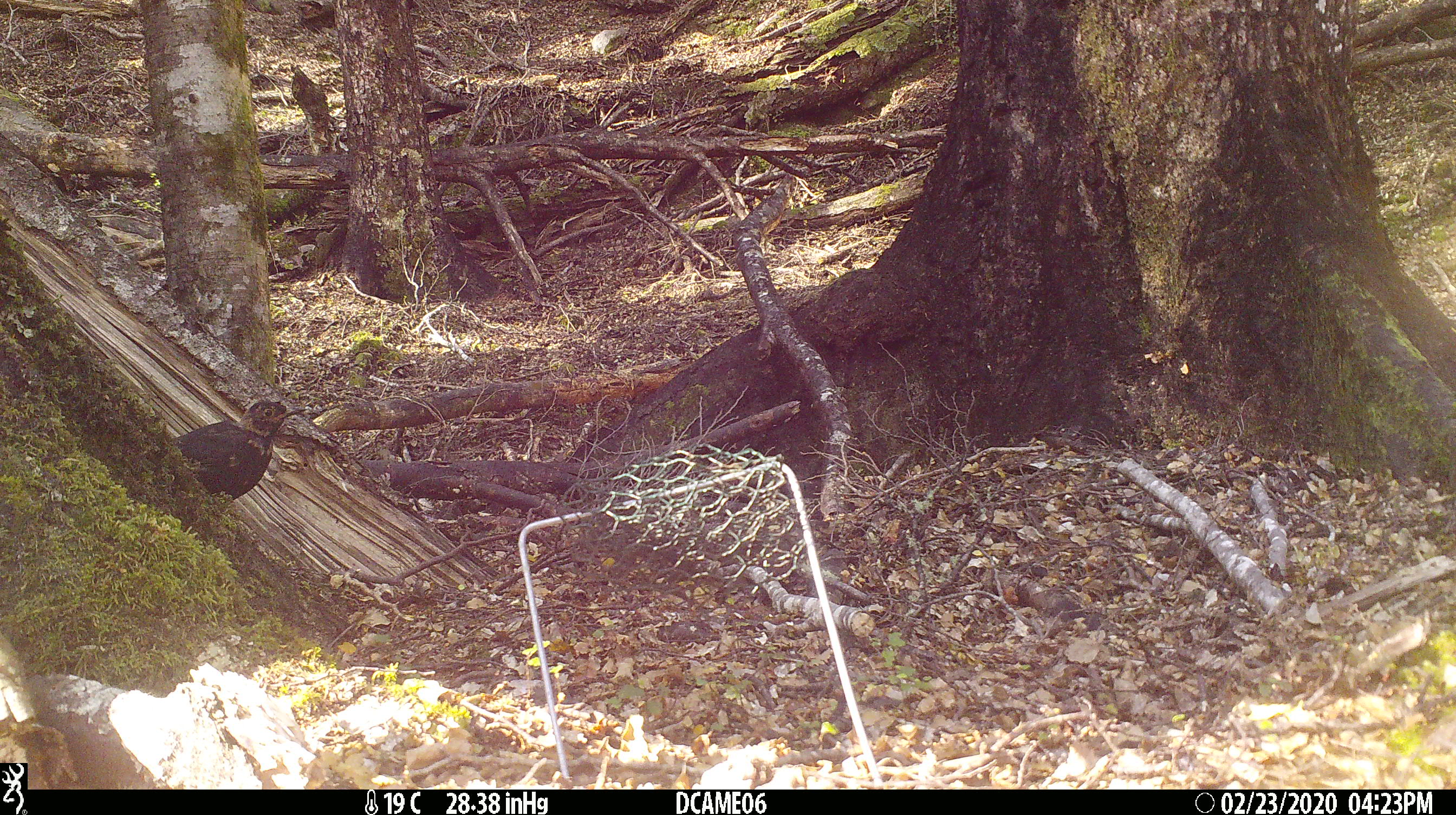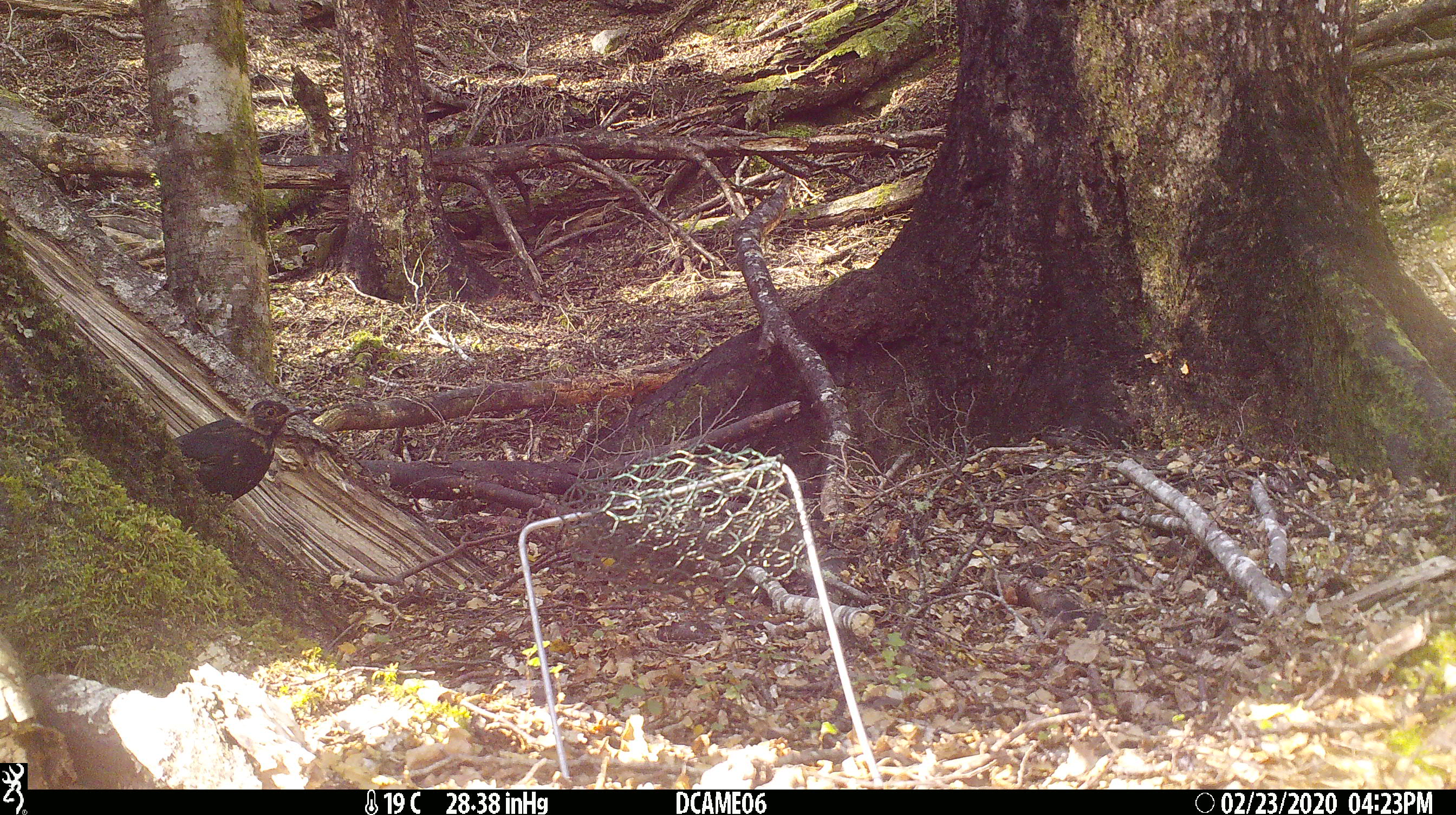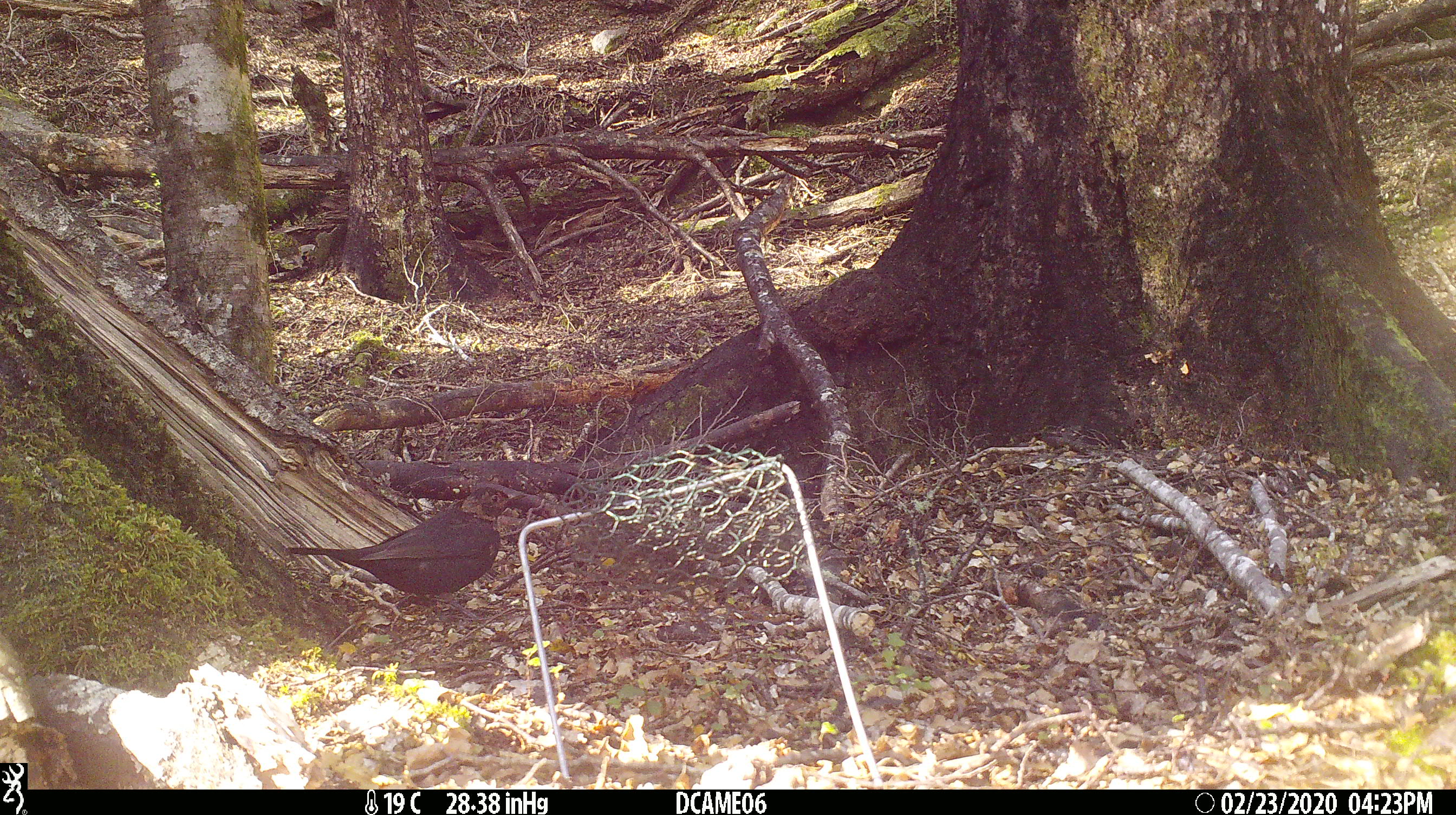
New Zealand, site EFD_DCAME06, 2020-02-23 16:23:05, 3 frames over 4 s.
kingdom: Animalia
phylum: Chordata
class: Aves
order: Passeriformes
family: Turdidae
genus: Turdus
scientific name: Turdus merula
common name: eurasian blackbird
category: blackbird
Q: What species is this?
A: Blackbird (eurasian blackbird) (Turdus merula).